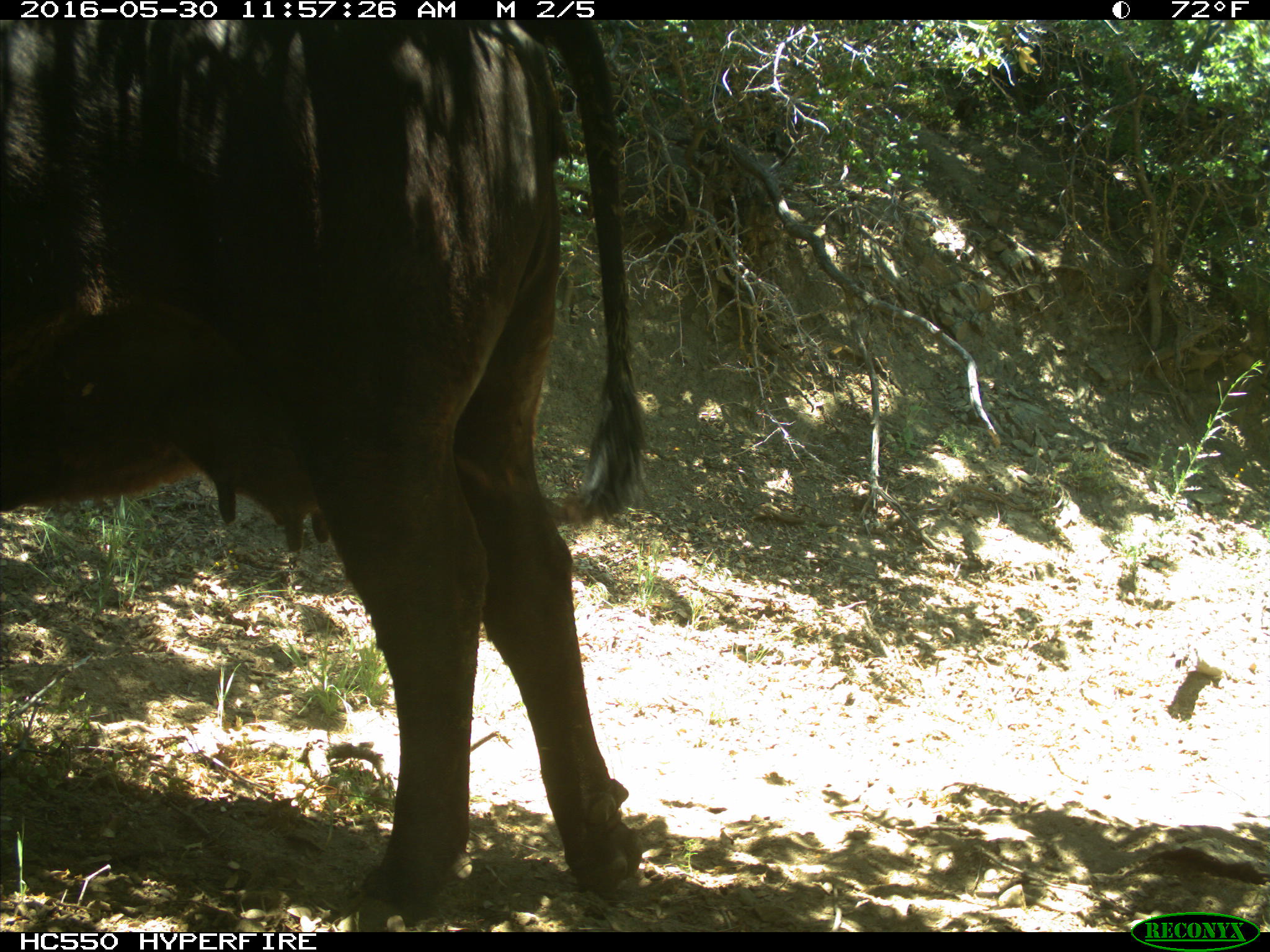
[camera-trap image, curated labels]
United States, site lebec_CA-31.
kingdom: Animalia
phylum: Chordata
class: Mammalia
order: Artiodactyla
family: Bovidae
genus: Bos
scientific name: Bos taurus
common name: domestic cow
Bos taurus (domestic cow).